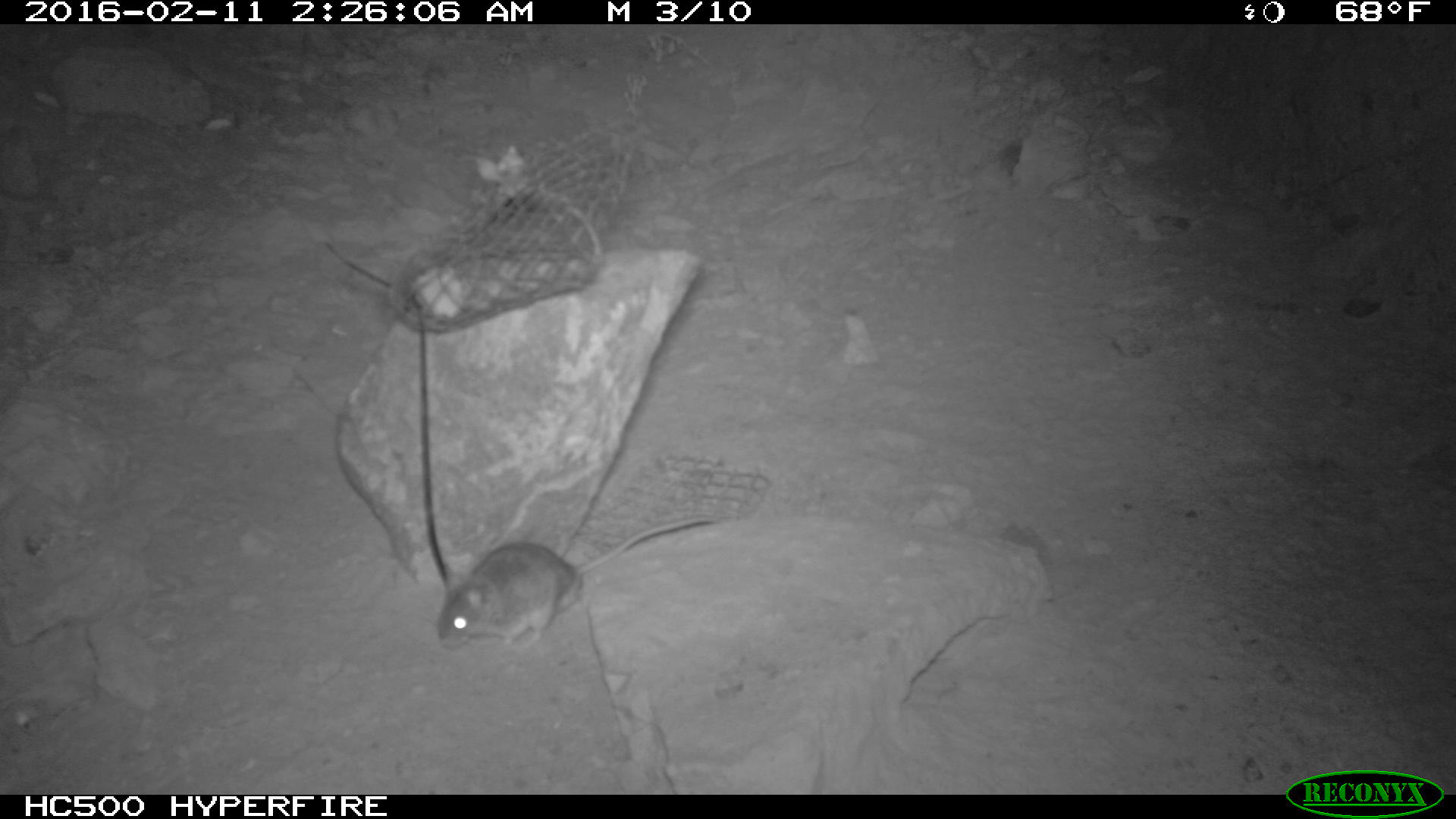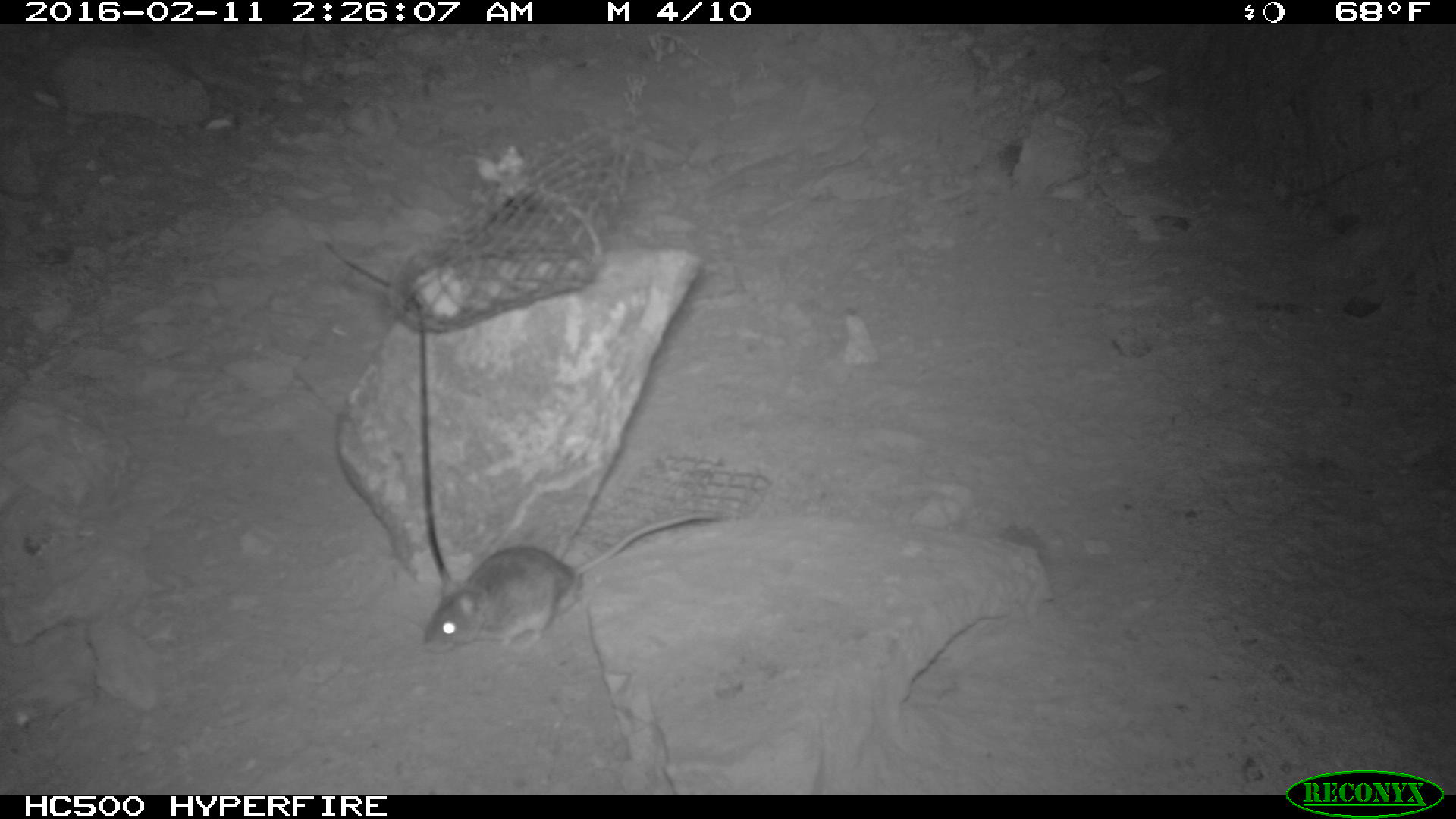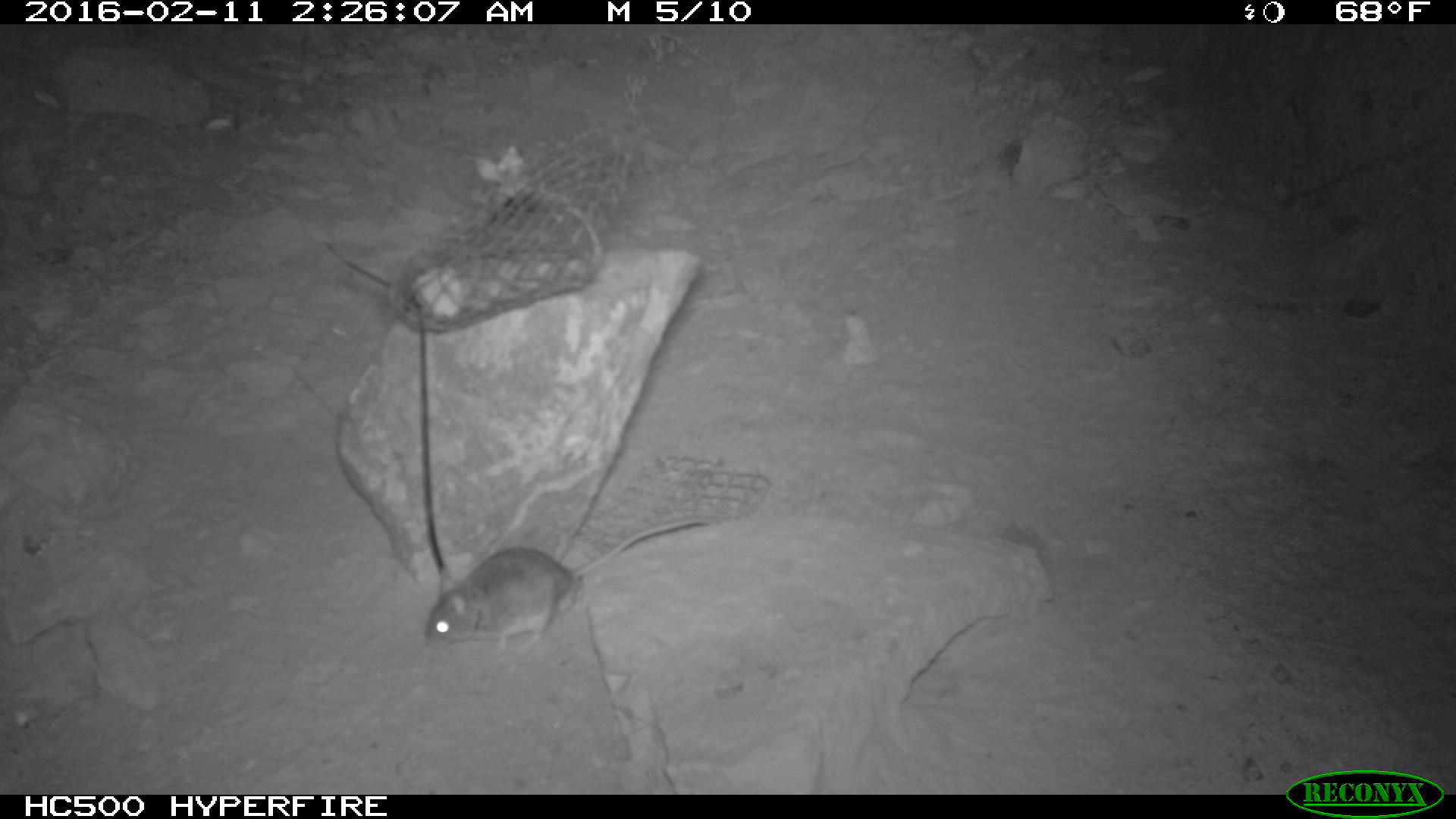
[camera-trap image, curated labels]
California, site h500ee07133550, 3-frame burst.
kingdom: Animalia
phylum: Chordata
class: Mammalia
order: Rodentia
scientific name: Rodentia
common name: rodent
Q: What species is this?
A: Rodent (Rodentia).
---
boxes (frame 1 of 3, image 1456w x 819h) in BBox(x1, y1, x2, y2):
rodent: BBox(430, 517, 712, 652)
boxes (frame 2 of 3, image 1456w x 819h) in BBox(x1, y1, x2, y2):
rodent: BBox(413, 514, 727, 654)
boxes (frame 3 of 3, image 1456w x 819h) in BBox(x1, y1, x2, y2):
rodent: BBox(424, 518, 708, 654)